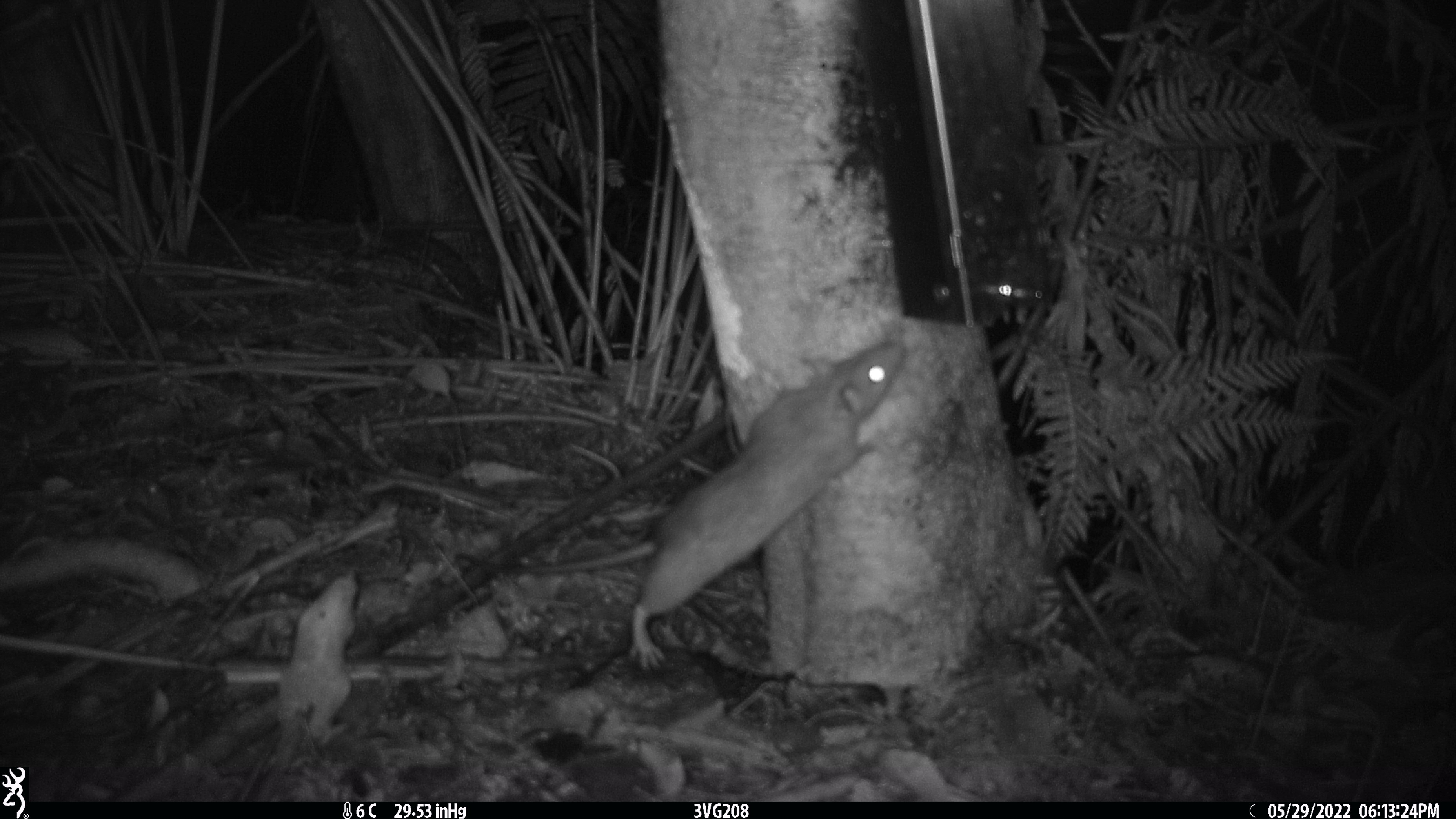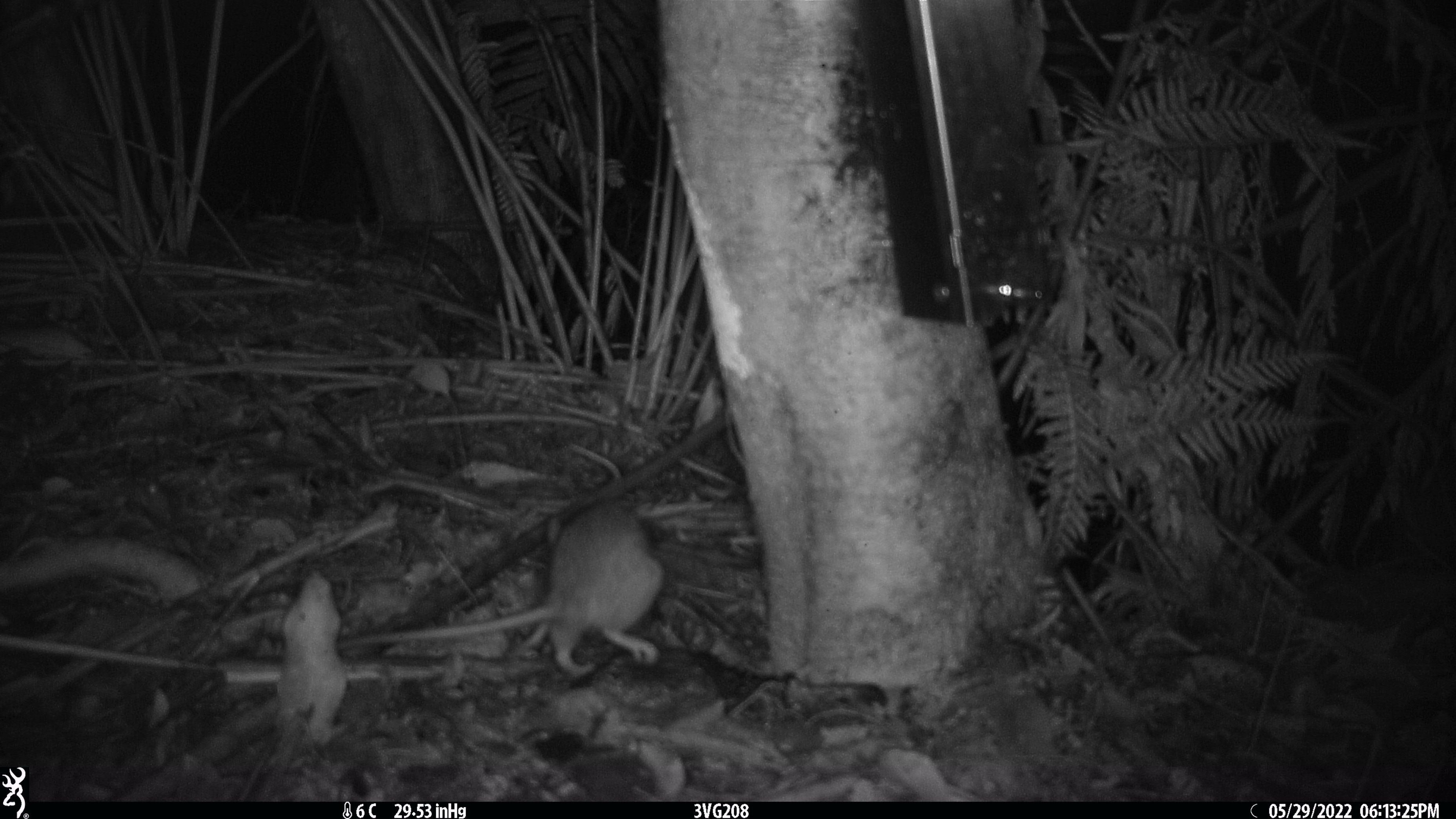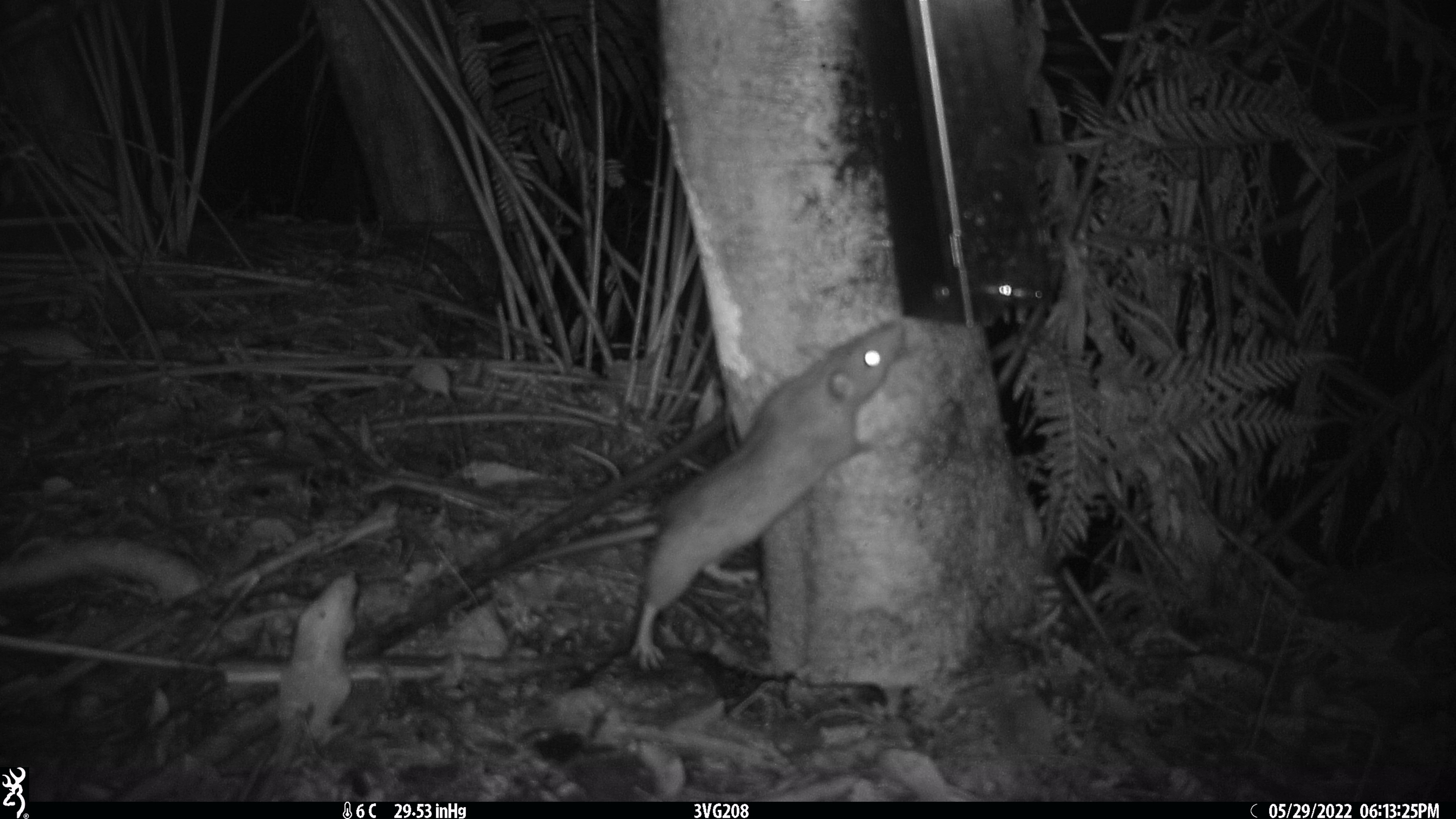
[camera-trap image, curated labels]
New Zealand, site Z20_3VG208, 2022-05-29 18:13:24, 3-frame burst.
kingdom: Animalia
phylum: Chordata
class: Mammalia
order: Rodentia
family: Muridae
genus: Rattus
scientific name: Rattus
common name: rat